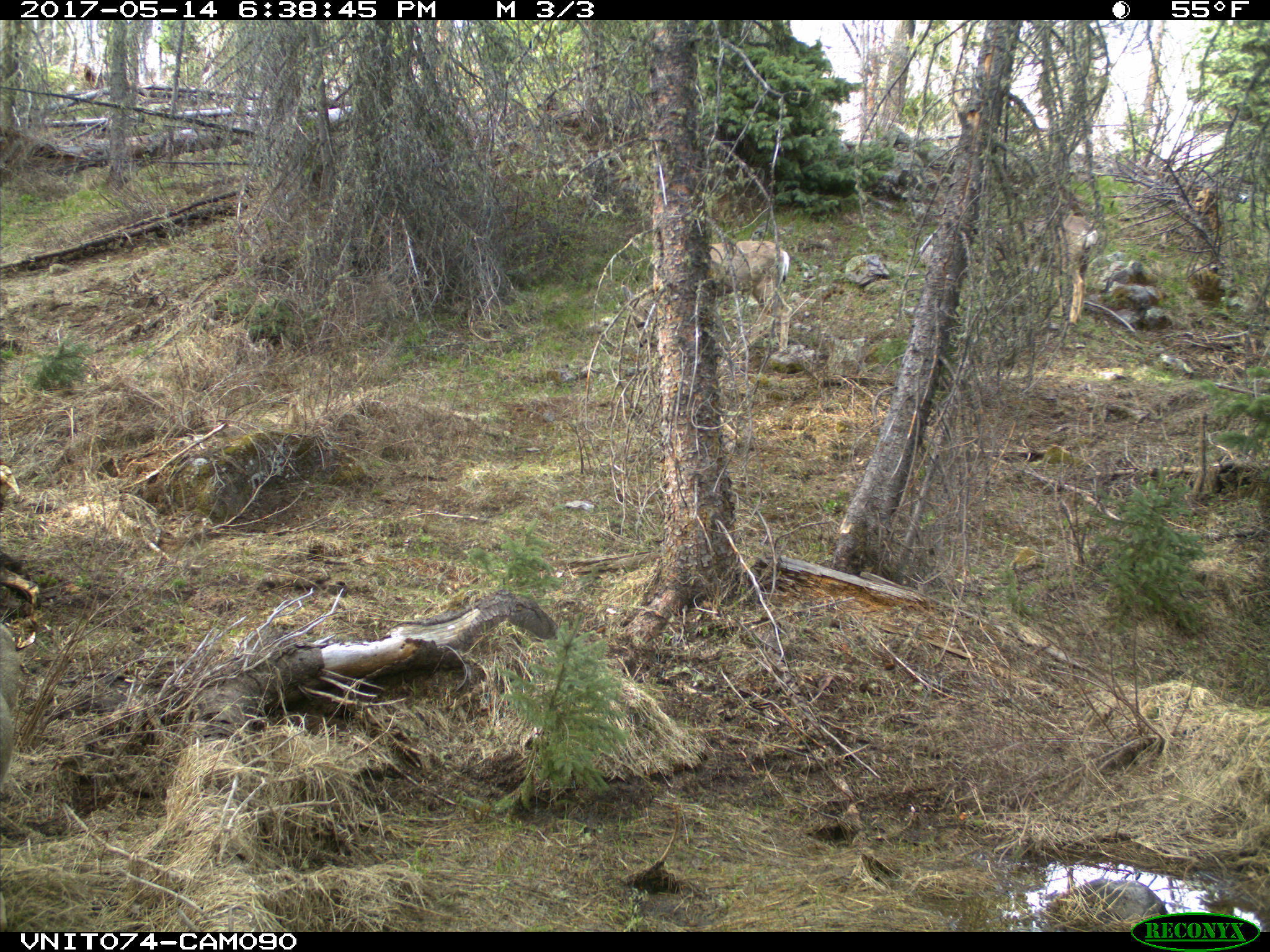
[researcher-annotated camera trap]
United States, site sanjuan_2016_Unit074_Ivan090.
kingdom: Animalia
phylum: Chordata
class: Mammalia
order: Artiodactyla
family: Cervidae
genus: Odocoileus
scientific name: Odocoileus hemionus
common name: mule deer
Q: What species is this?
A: Odocoileus hemionus (mule deer).